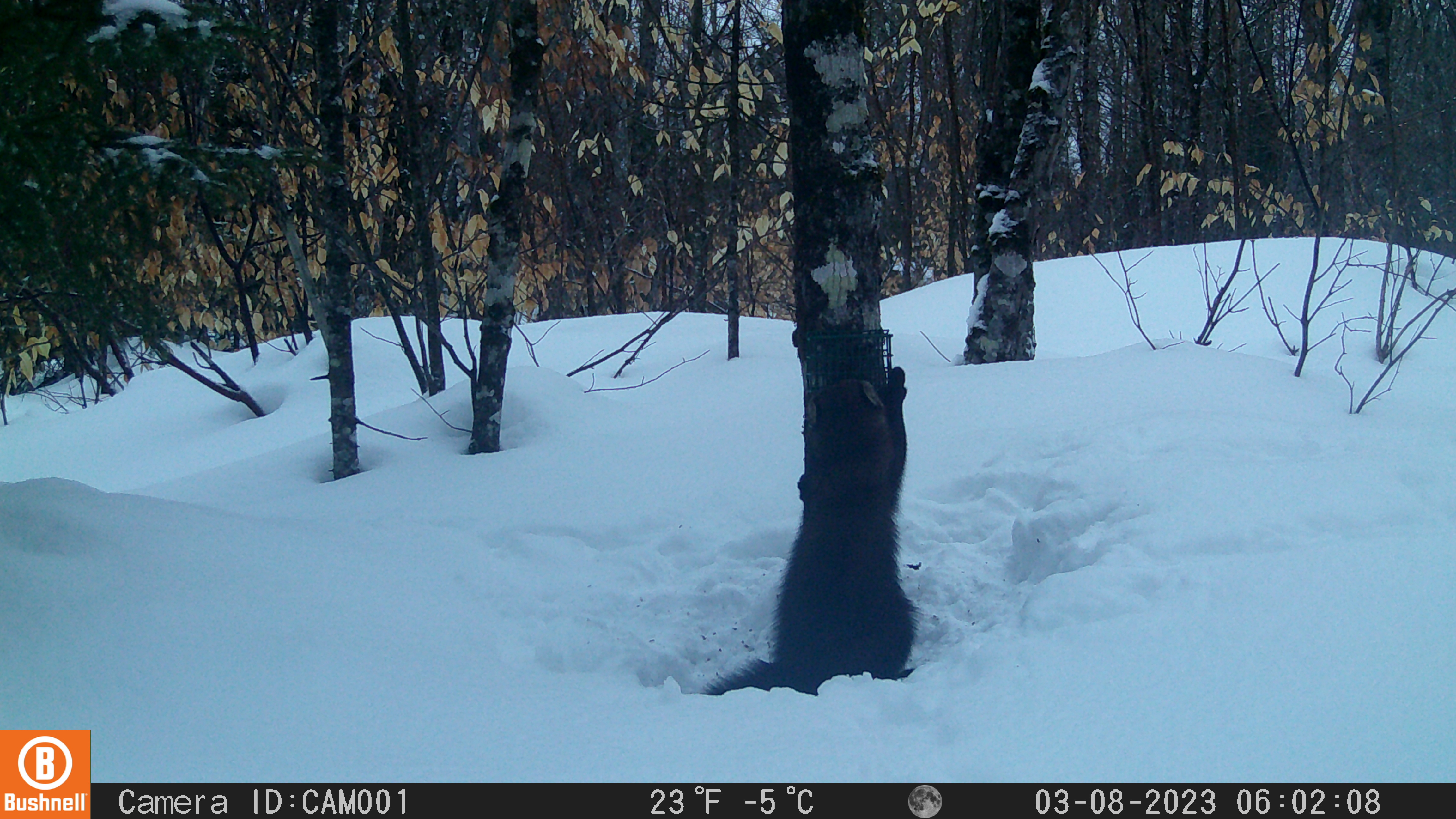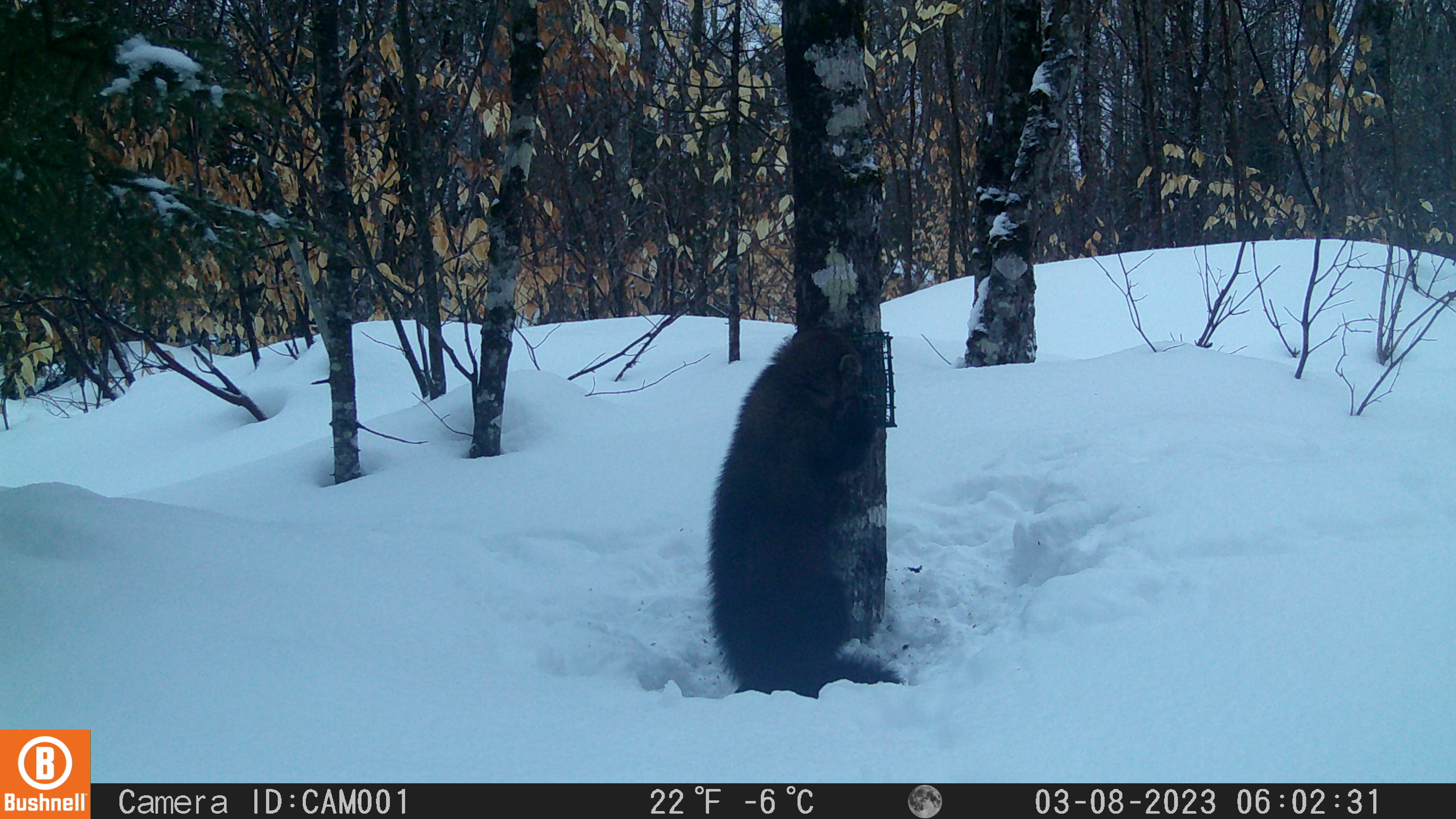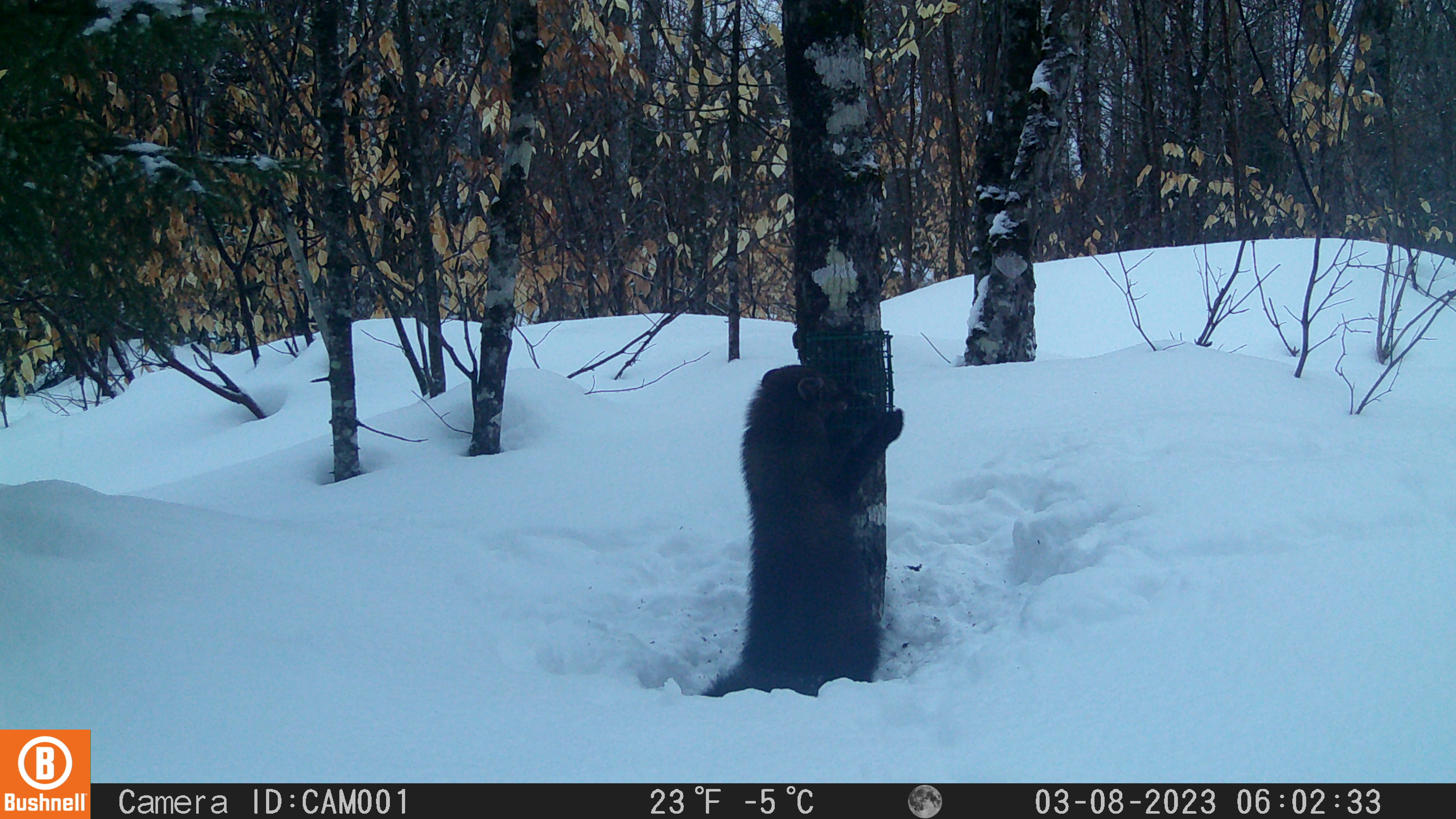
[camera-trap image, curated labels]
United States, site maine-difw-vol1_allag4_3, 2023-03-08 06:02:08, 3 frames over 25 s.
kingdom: Animalia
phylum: Chordata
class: Mammalia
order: Carnivora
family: Mustelidae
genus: Pekania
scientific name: Pekania pennanti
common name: fisher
Fisher (Pekania pennanti).